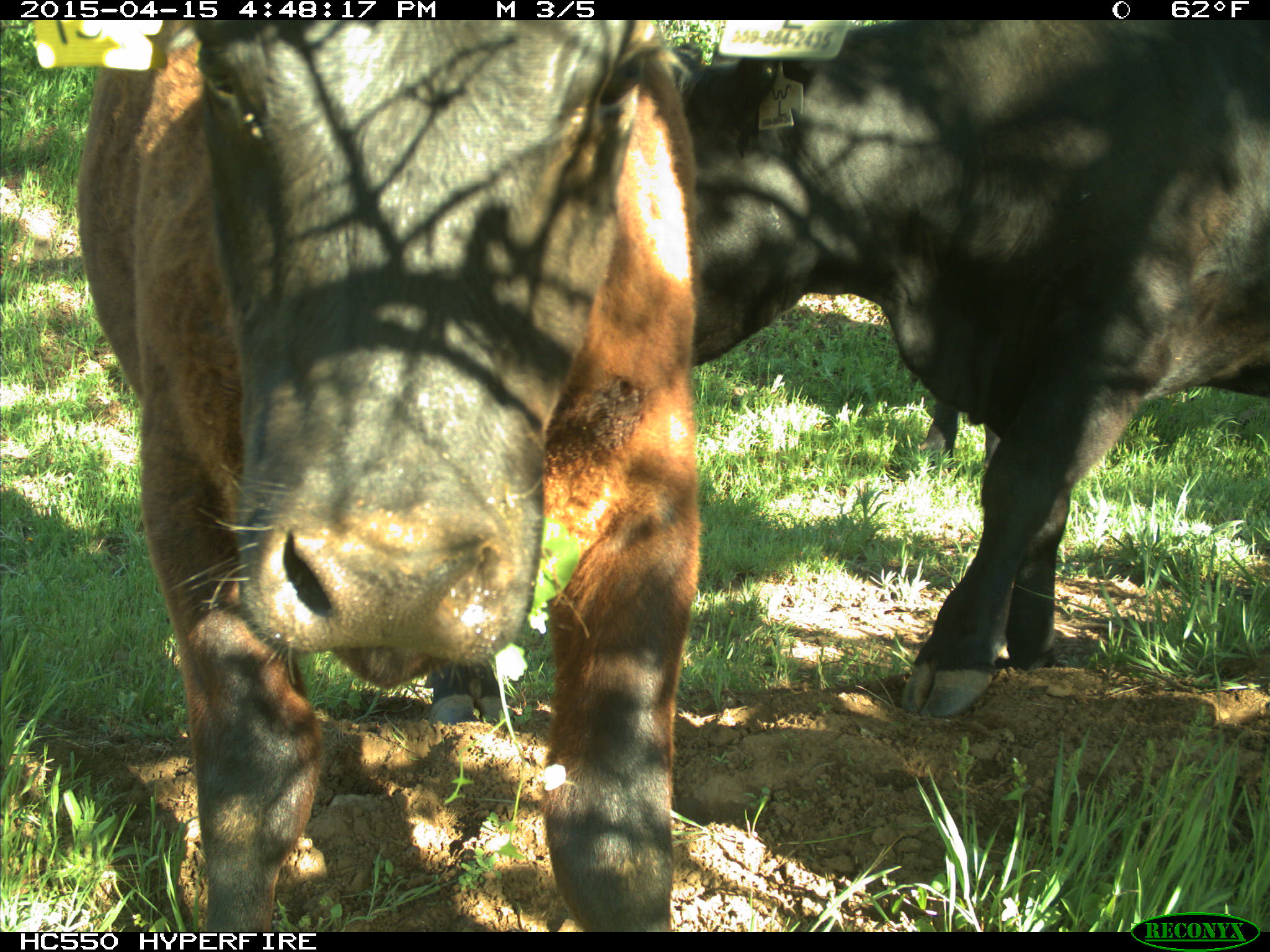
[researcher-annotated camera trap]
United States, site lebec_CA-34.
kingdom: Animalia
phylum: Chordata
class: Mammalia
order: Artiodactyla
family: Bovidae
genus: Bos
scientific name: Bos taurus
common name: domestic cow